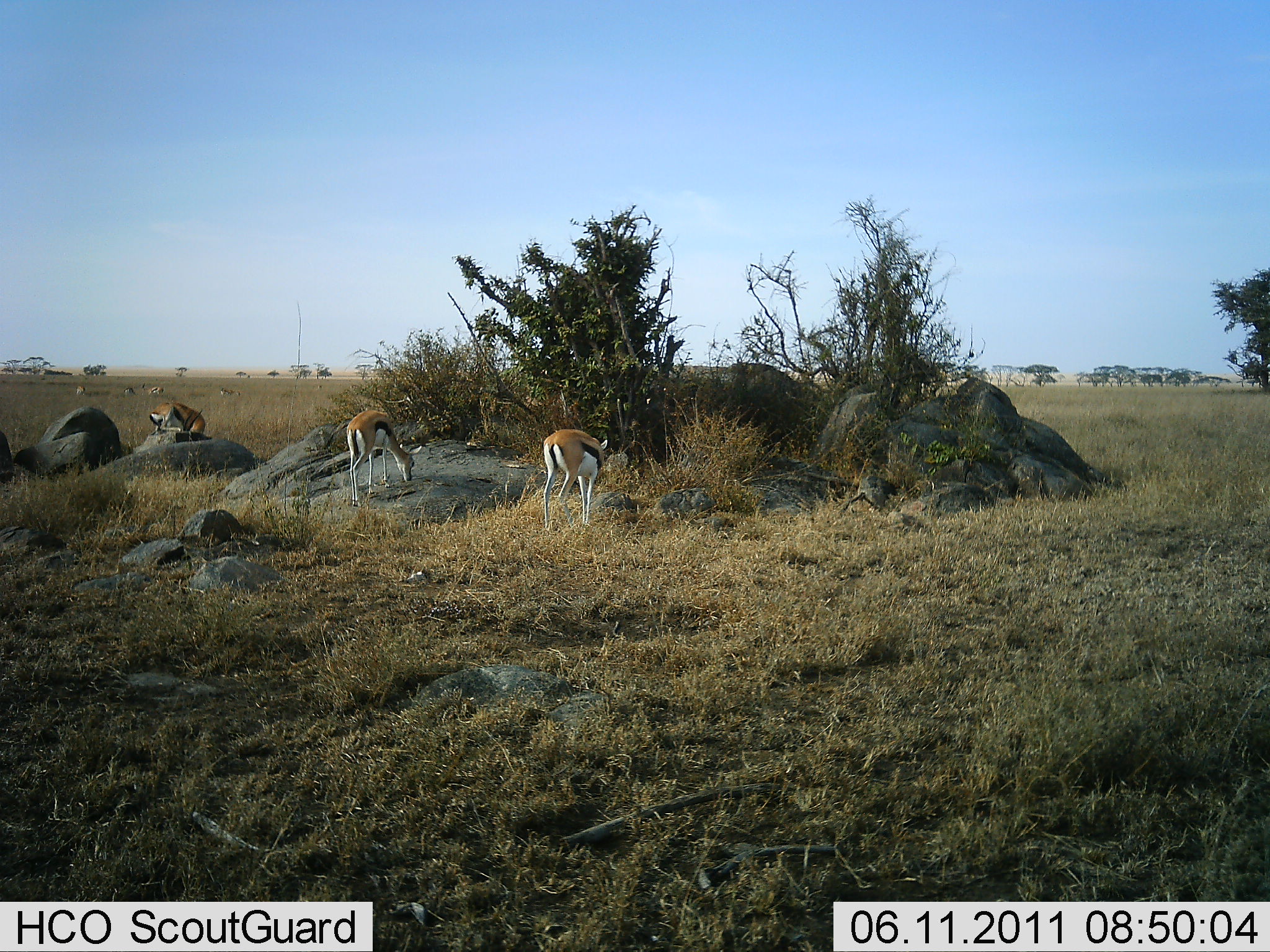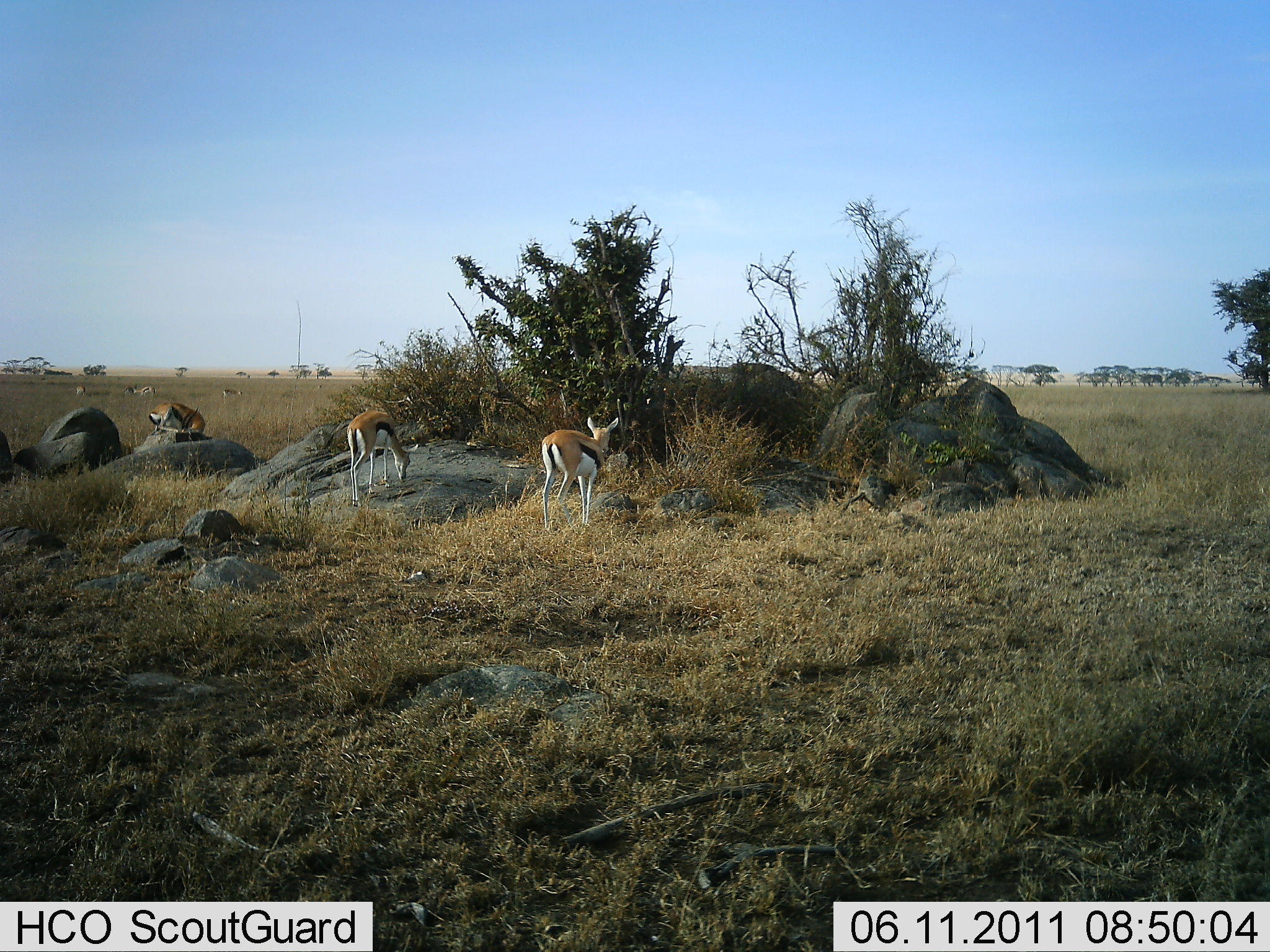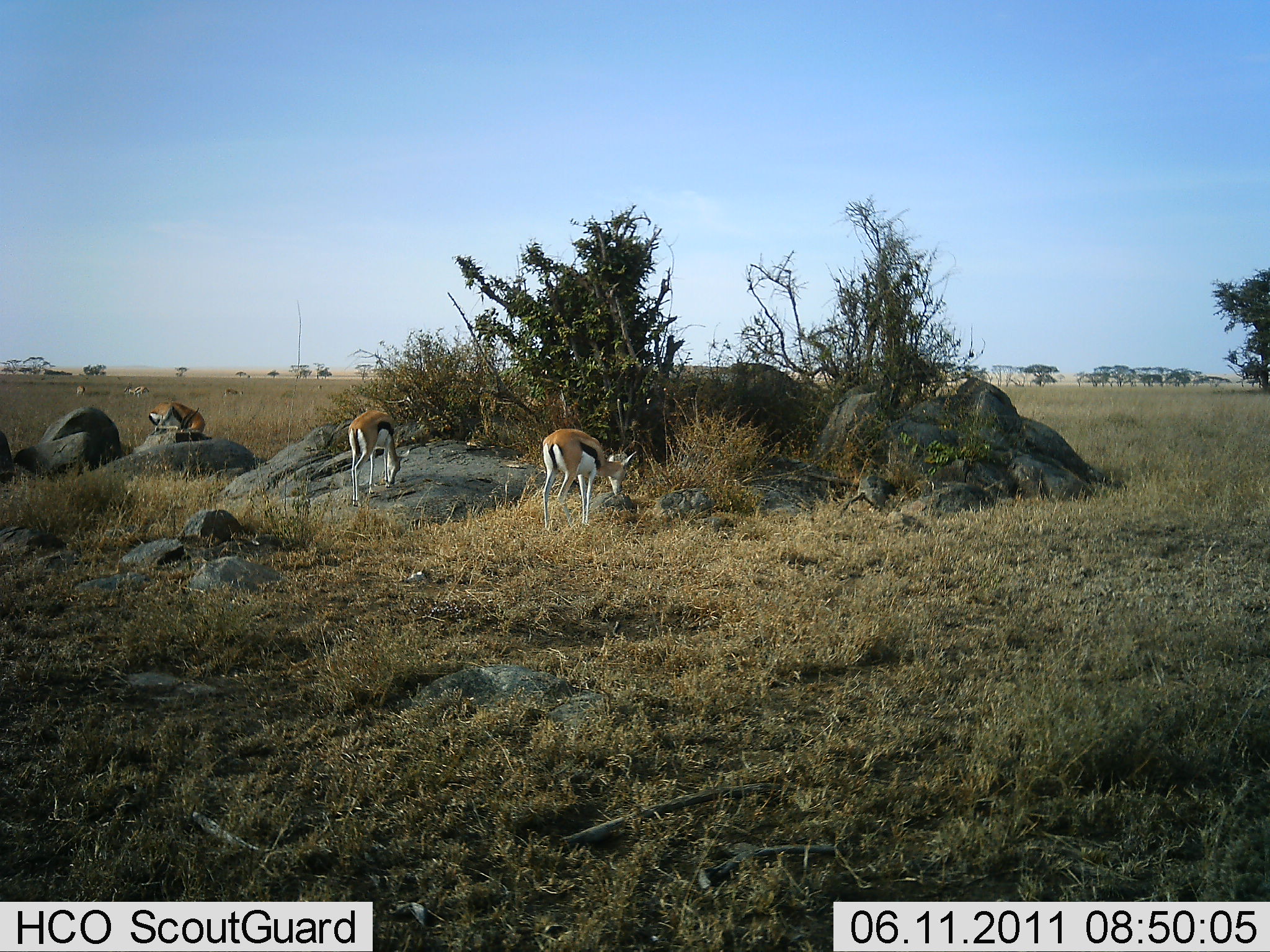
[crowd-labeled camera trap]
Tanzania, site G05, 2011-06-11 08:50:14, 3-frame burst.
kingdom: Animalia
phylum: Chordata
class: Mammalia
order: Artiodactyla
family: Bovidae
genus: Eudorcas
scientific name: Eudorcas thomsonii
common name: thomson's gazelle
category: gazellethomsons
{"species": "gazellethomsons (thomson's gazelle) (Eudorcas thomsonii)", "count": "3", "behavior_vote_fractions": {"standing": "25%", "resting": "8%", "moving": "0%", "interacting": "0%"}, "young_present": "0%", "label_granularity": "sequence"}